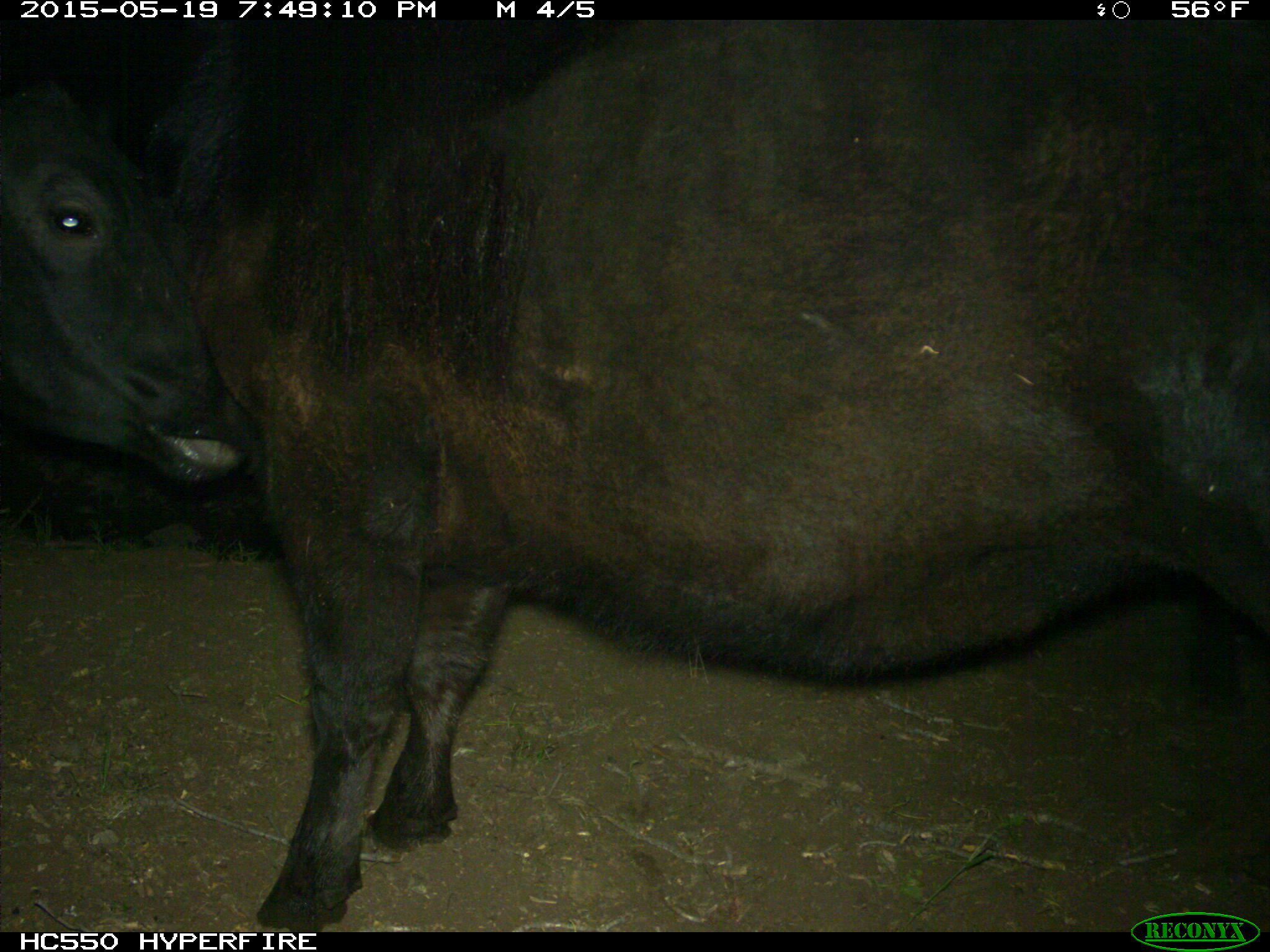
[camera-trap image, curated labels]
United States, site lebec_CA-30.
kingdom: Animalia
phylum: Chordata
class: Mammalia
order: Artiodactyla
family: Bovidae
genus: Bos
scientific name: Bos taurus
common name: domestic cow